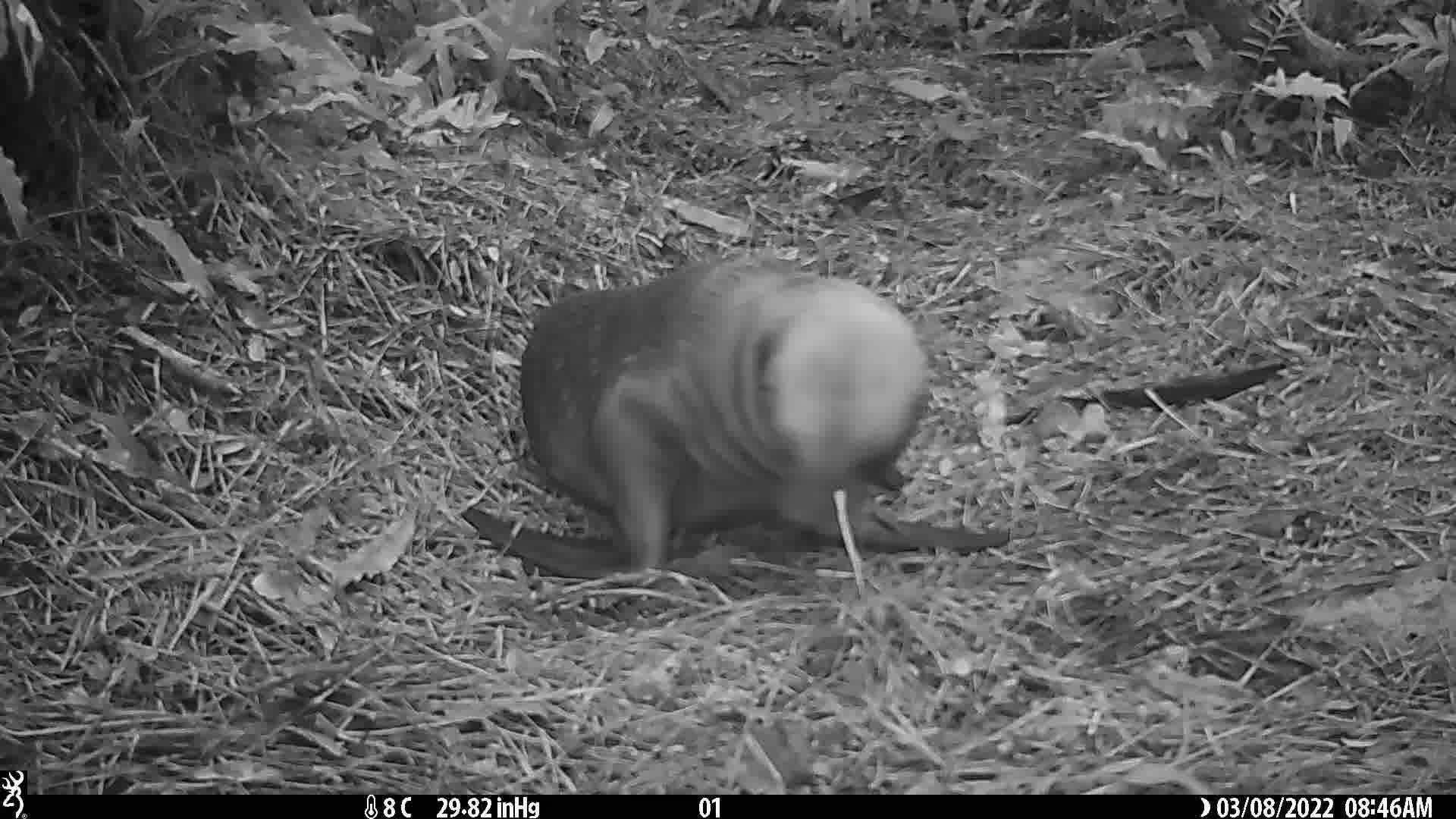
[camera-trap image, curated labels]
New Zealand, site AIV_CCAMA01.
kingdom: Animalia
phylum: Chordata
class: Mammalia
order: Carnivora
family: Otariidae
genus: Phocarctos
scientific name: Phocarctos hookeri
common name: new zealand sea lion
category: sealion